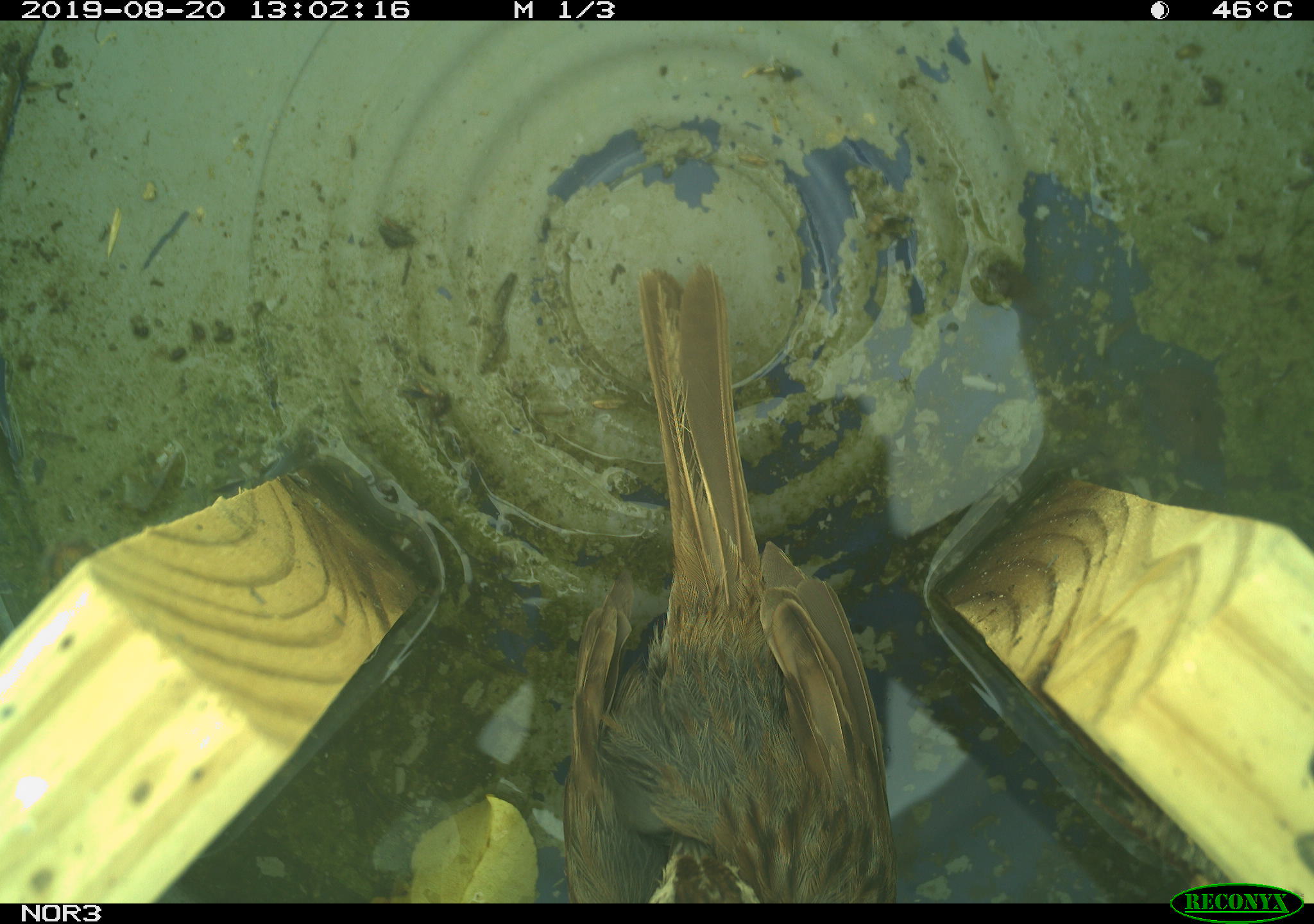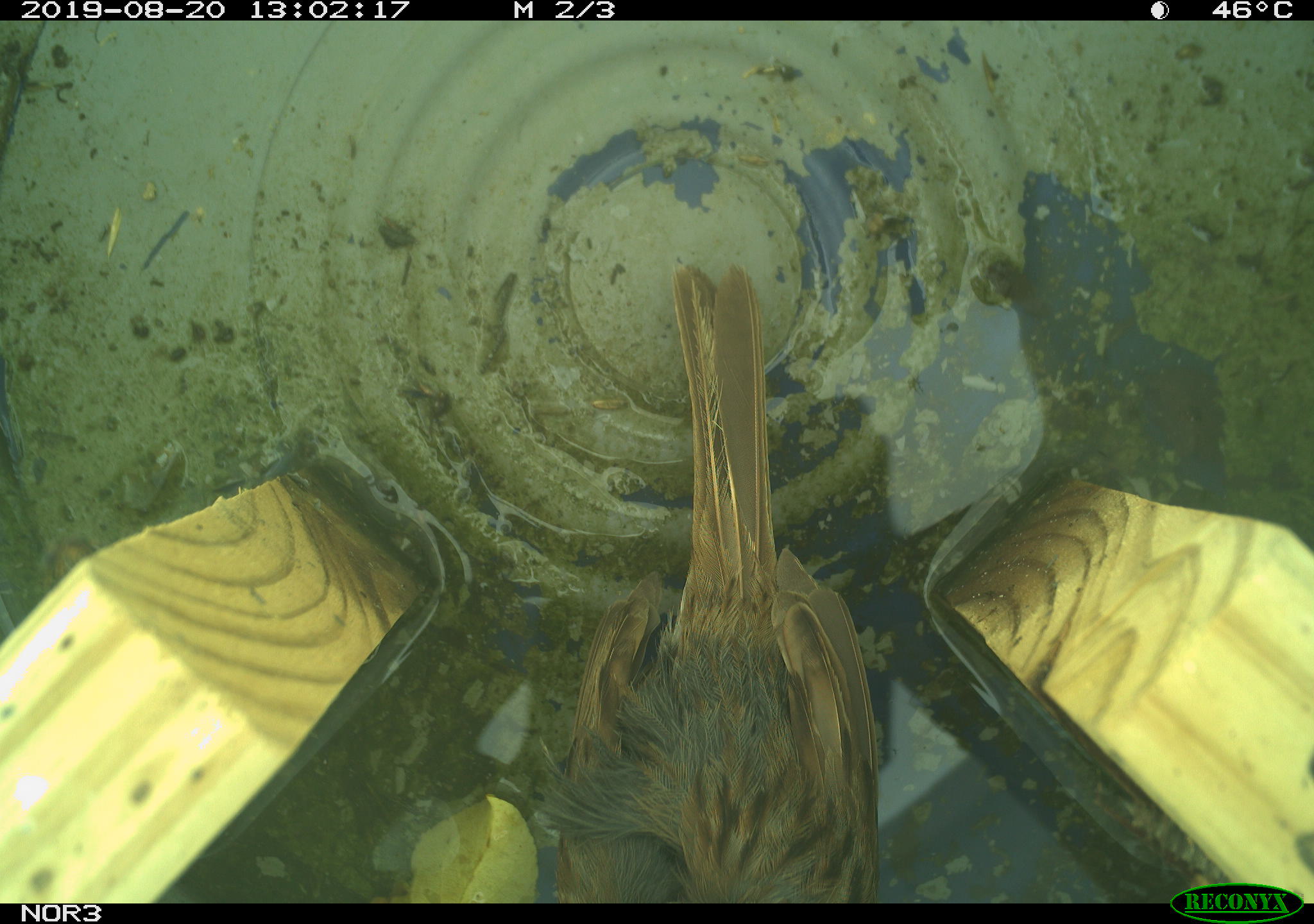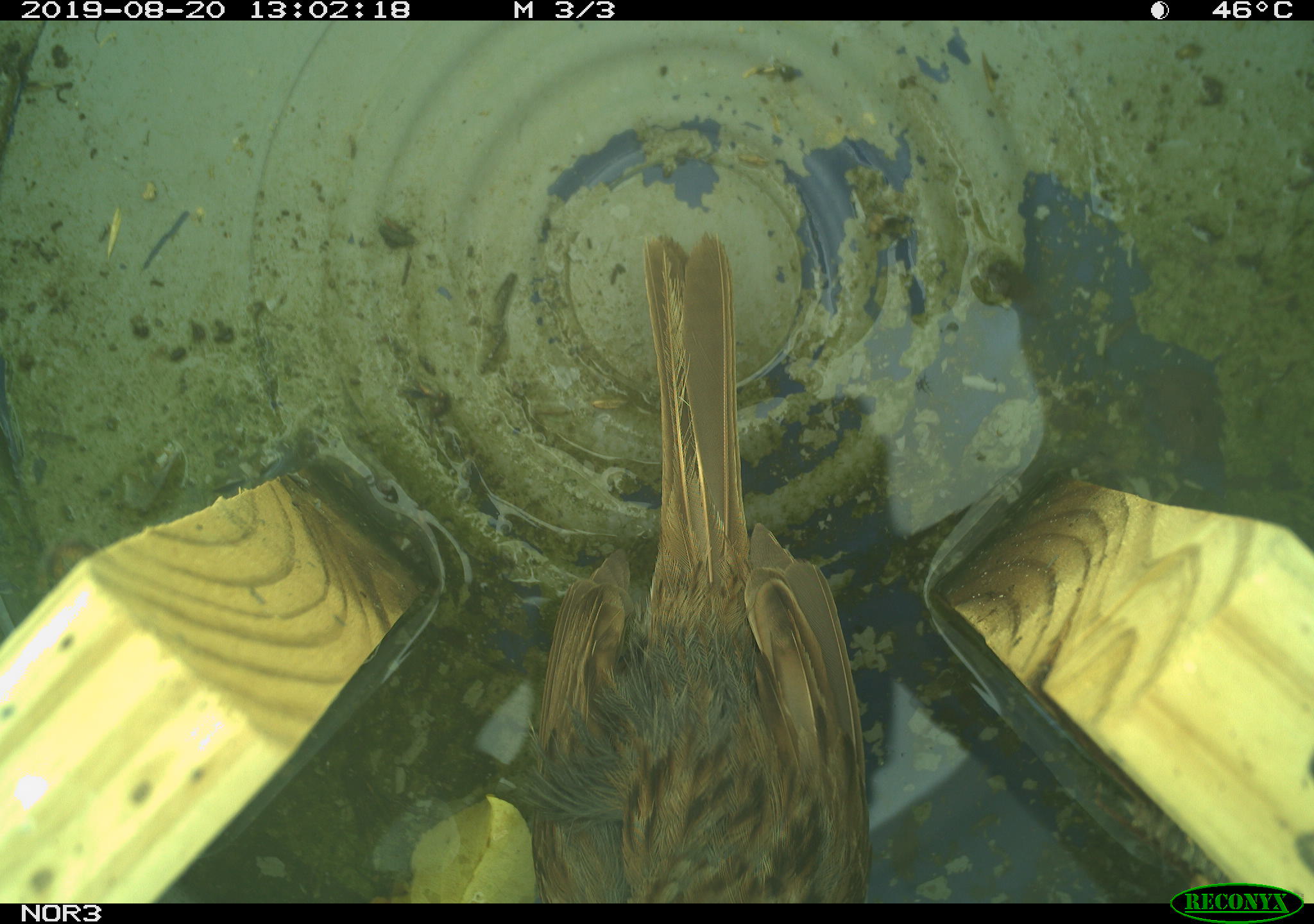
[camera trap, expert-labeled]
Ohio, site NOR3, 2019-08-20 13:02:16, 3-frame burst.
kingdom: Animalia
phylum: Chordata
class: Aves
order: Passeriformes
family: Passerellidae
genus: Melospiza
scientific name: Melospiza melodia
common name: song sparrow